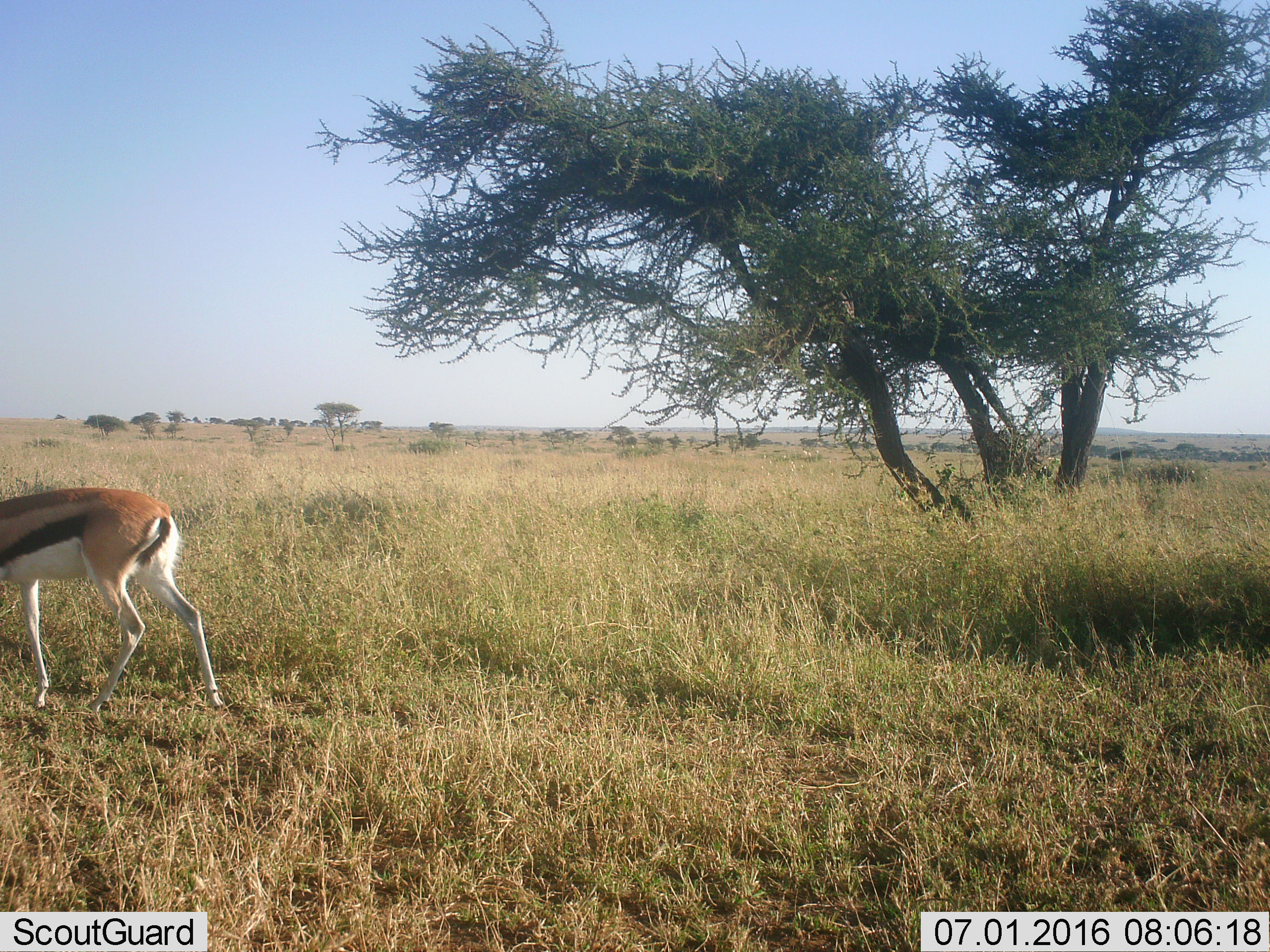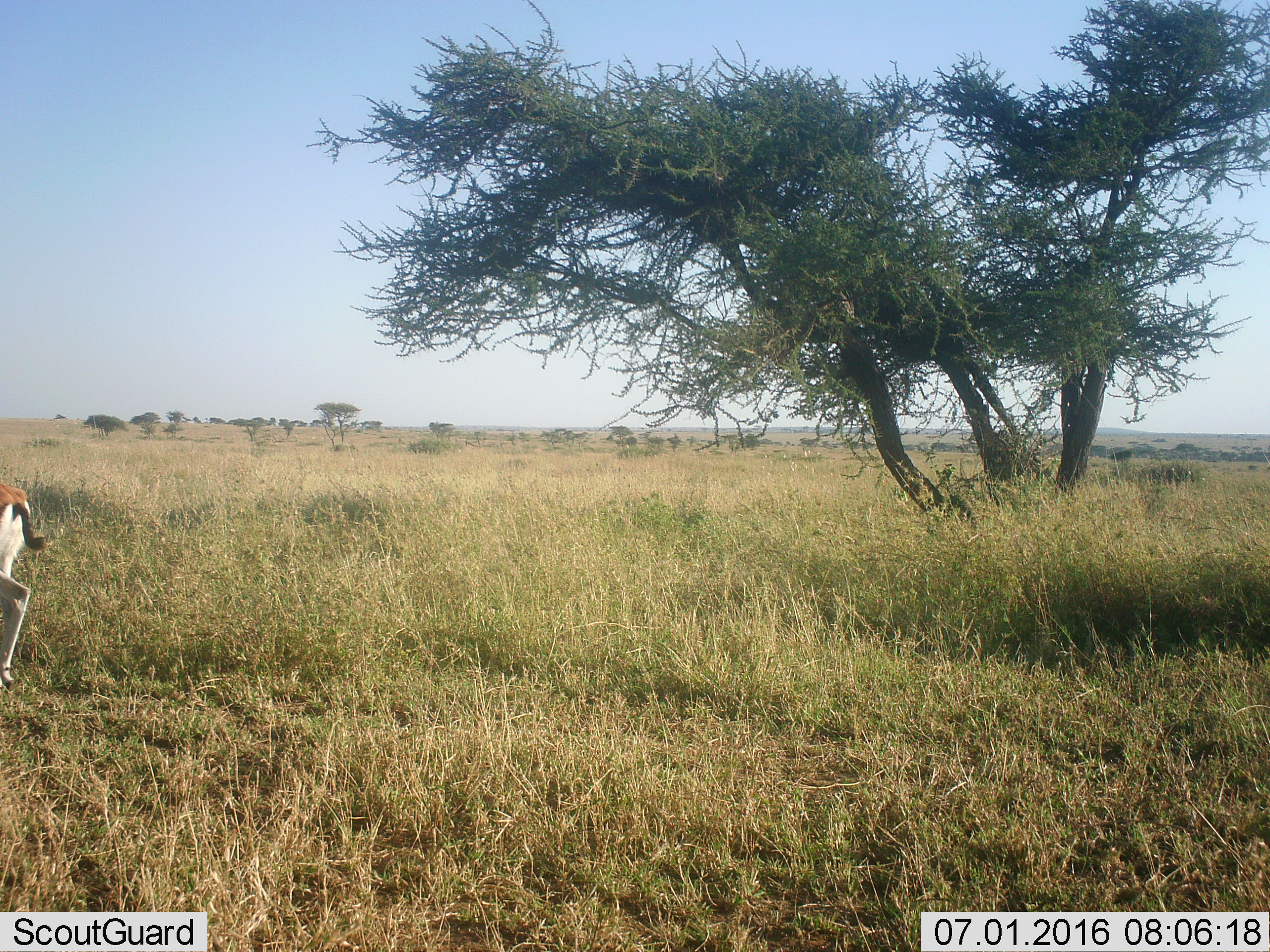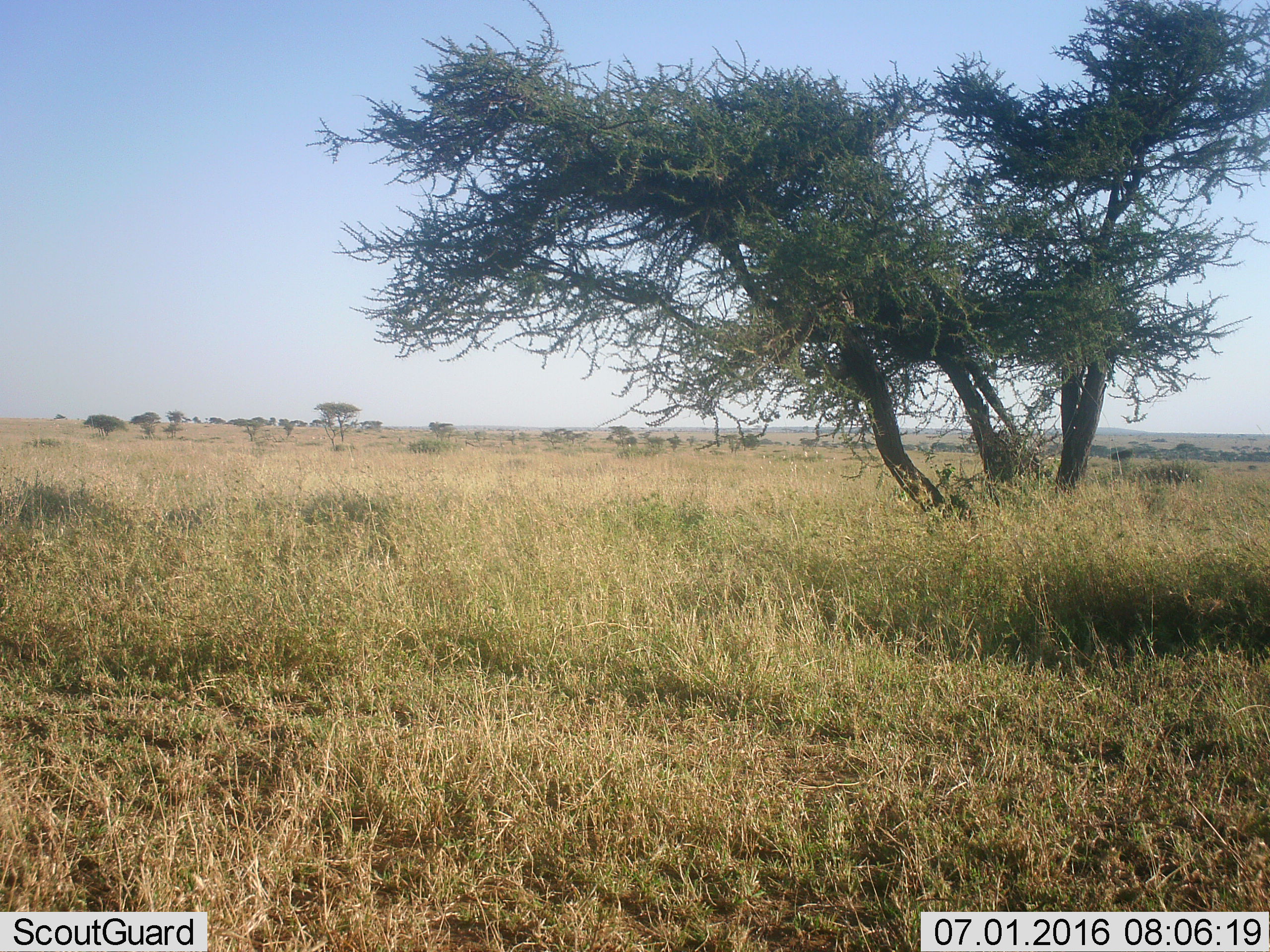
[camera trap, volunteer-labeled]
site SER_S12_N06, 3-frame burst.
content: unidentified animal